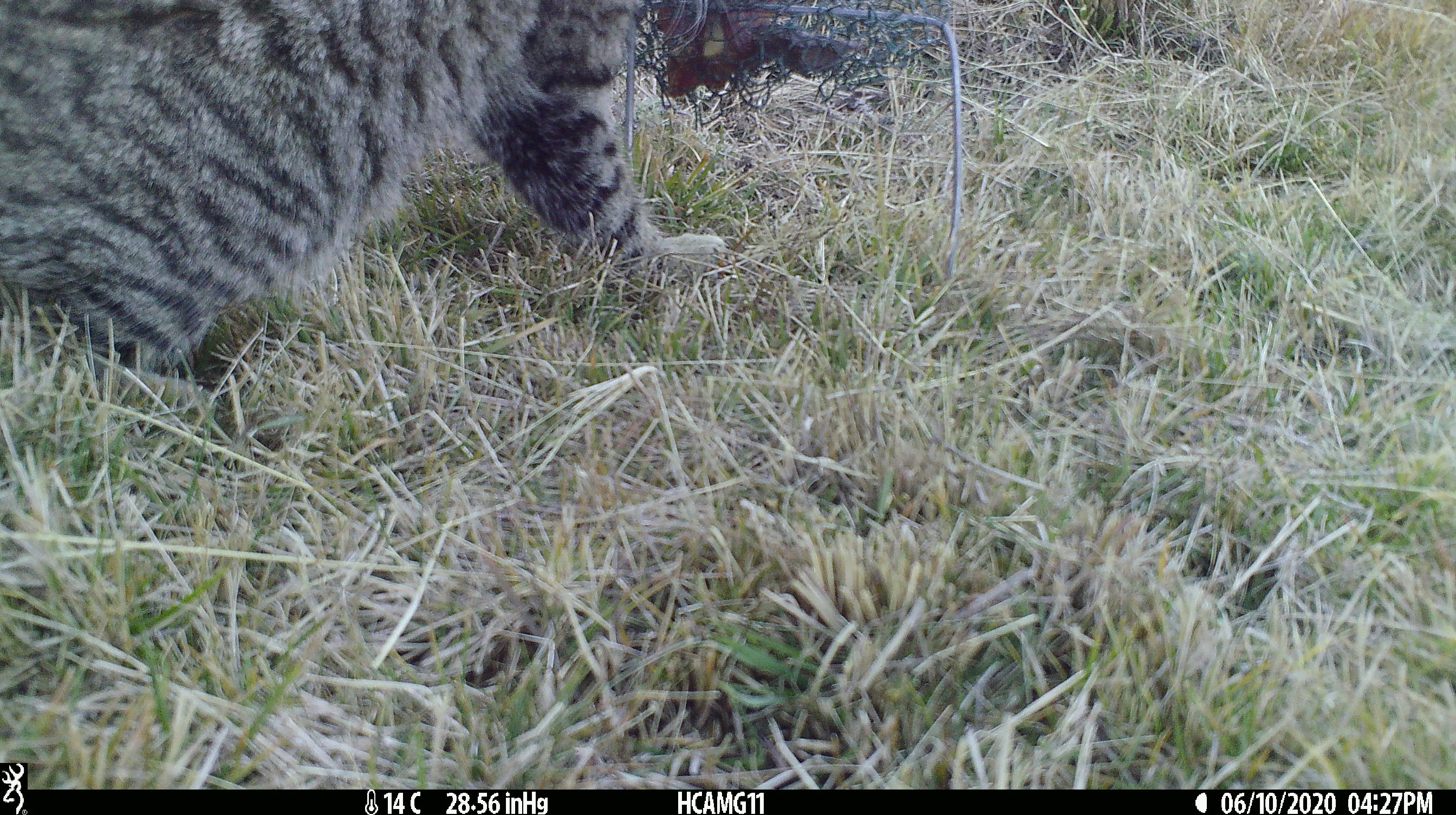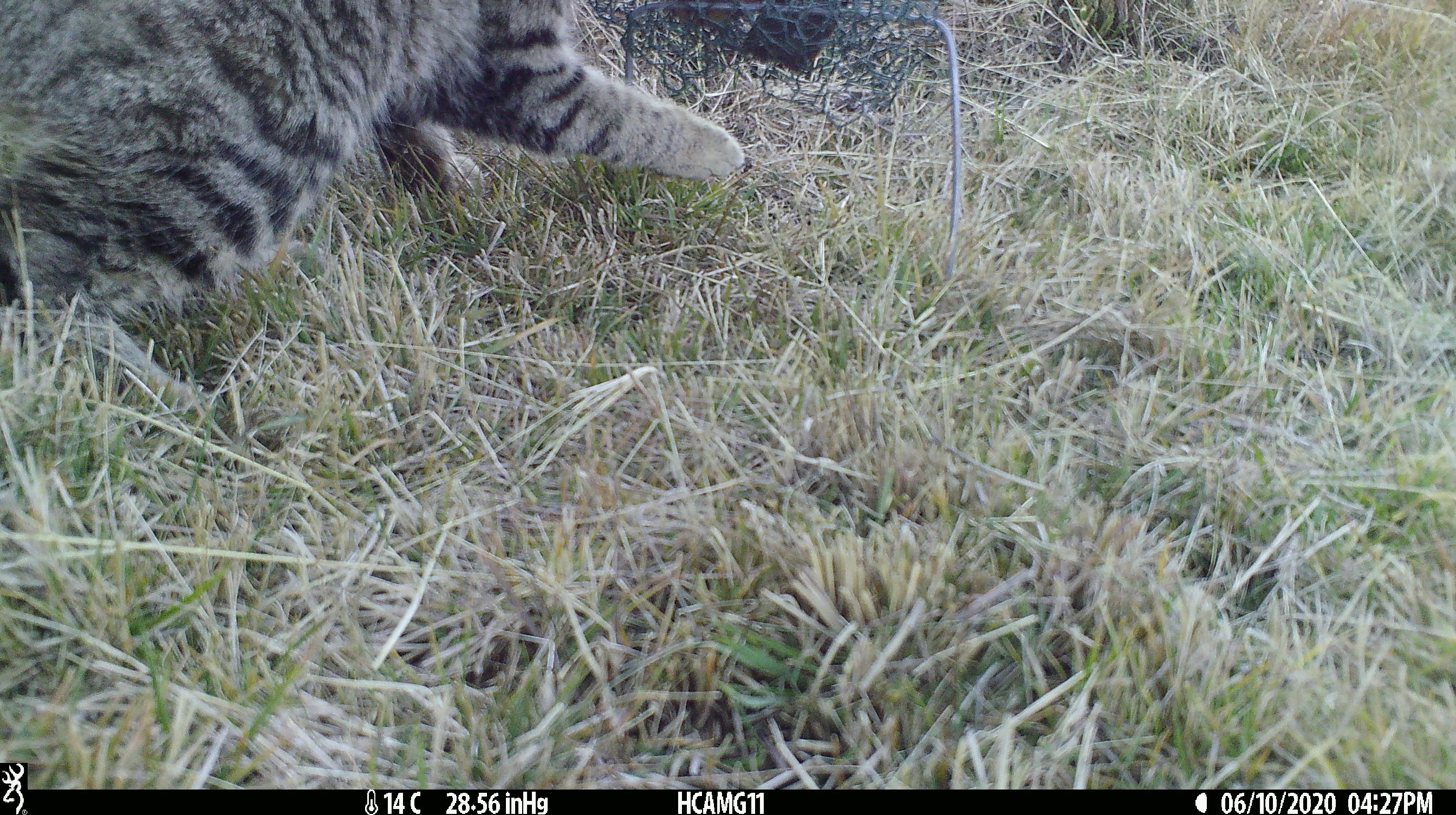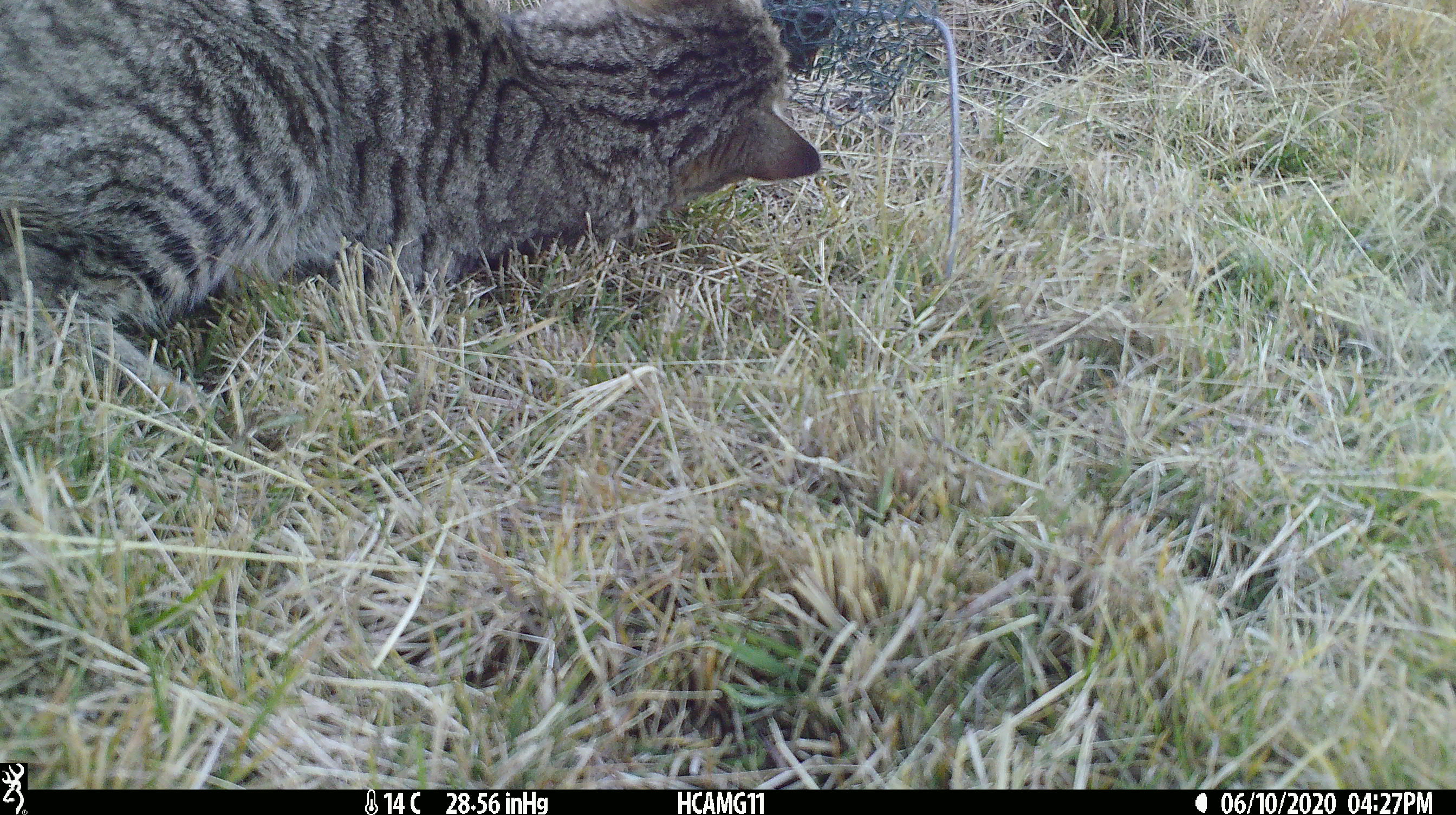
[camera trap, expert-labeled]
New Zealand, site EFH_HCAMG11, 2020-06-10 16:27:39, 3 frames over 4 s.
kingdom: Animalia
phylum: Chordata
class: Mammalia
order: Carnivora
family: Felidae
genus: Felis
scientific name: Felis catus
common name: domestic cat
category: cat